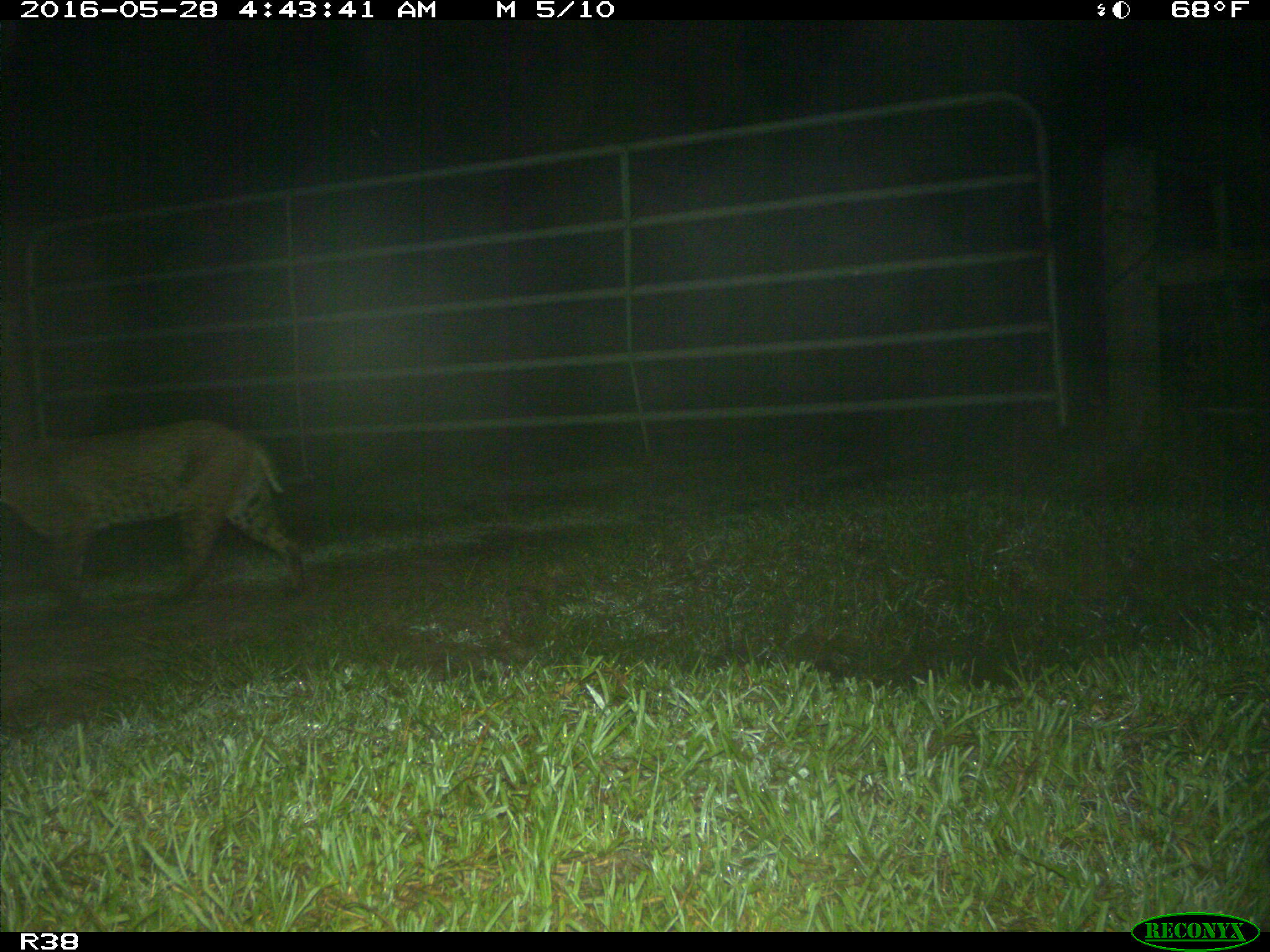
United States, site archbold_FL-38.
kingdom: Animalia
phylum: Chordata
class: Mammalia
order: Carnivora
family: Felidae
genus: Lynx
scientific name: Lynx rufus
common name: bobcat